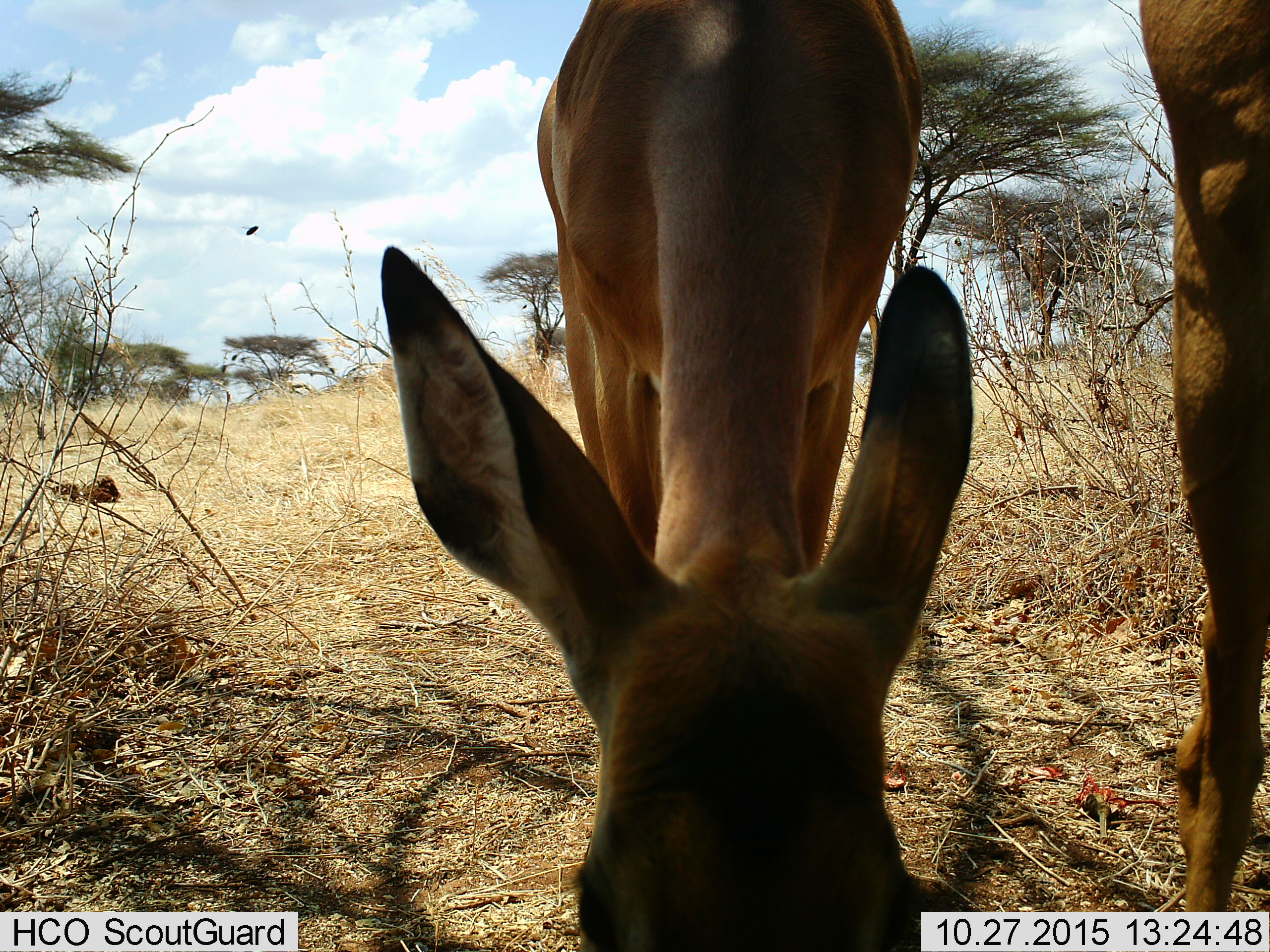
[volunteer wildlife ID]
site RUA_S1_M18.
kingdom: Animalia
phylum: Chordata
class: Mammalia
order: Artiodactyla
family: Bovidae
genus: Aepyceros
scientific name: Aepyceros melampus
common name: impala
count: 2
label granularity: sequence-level